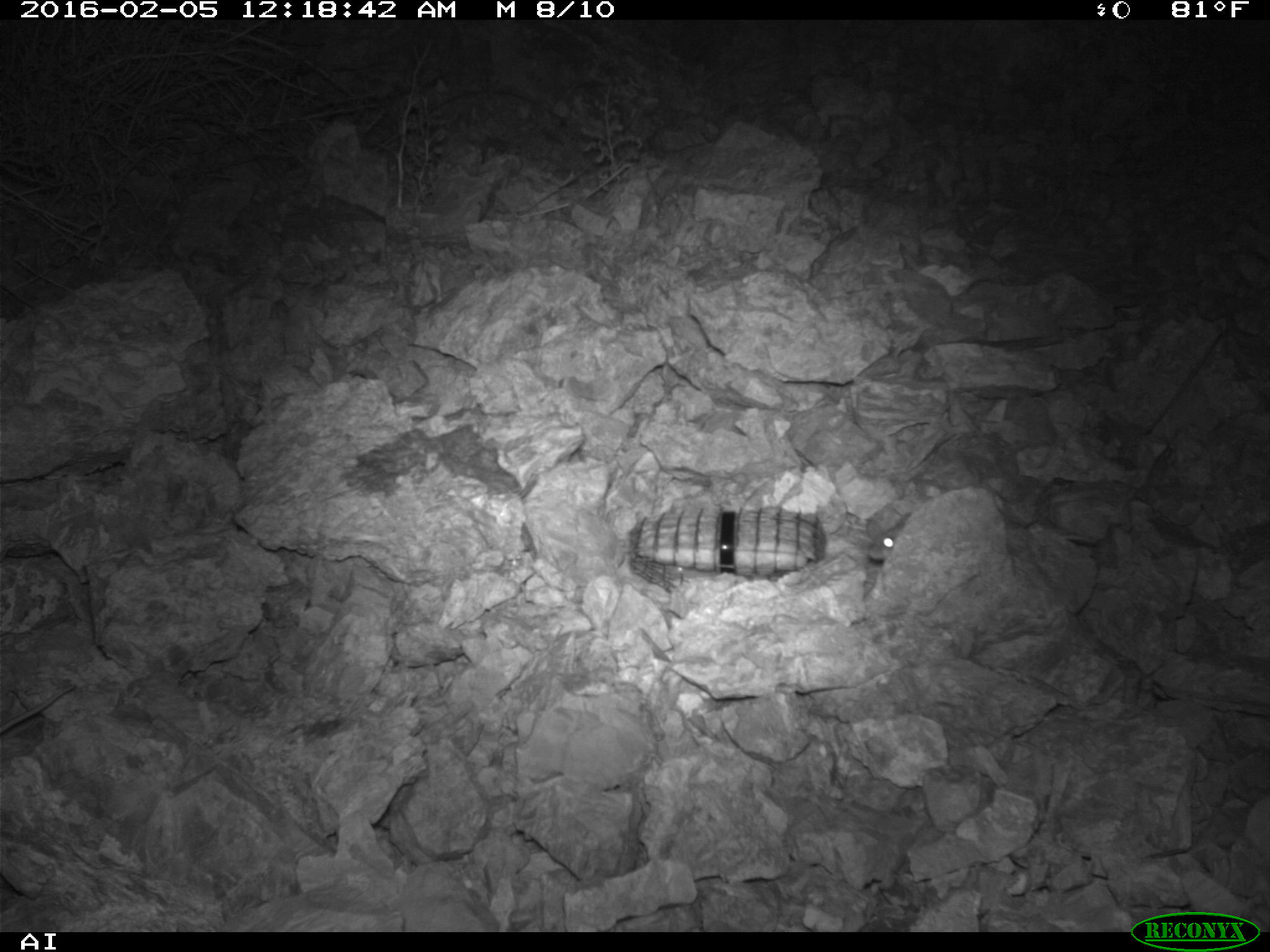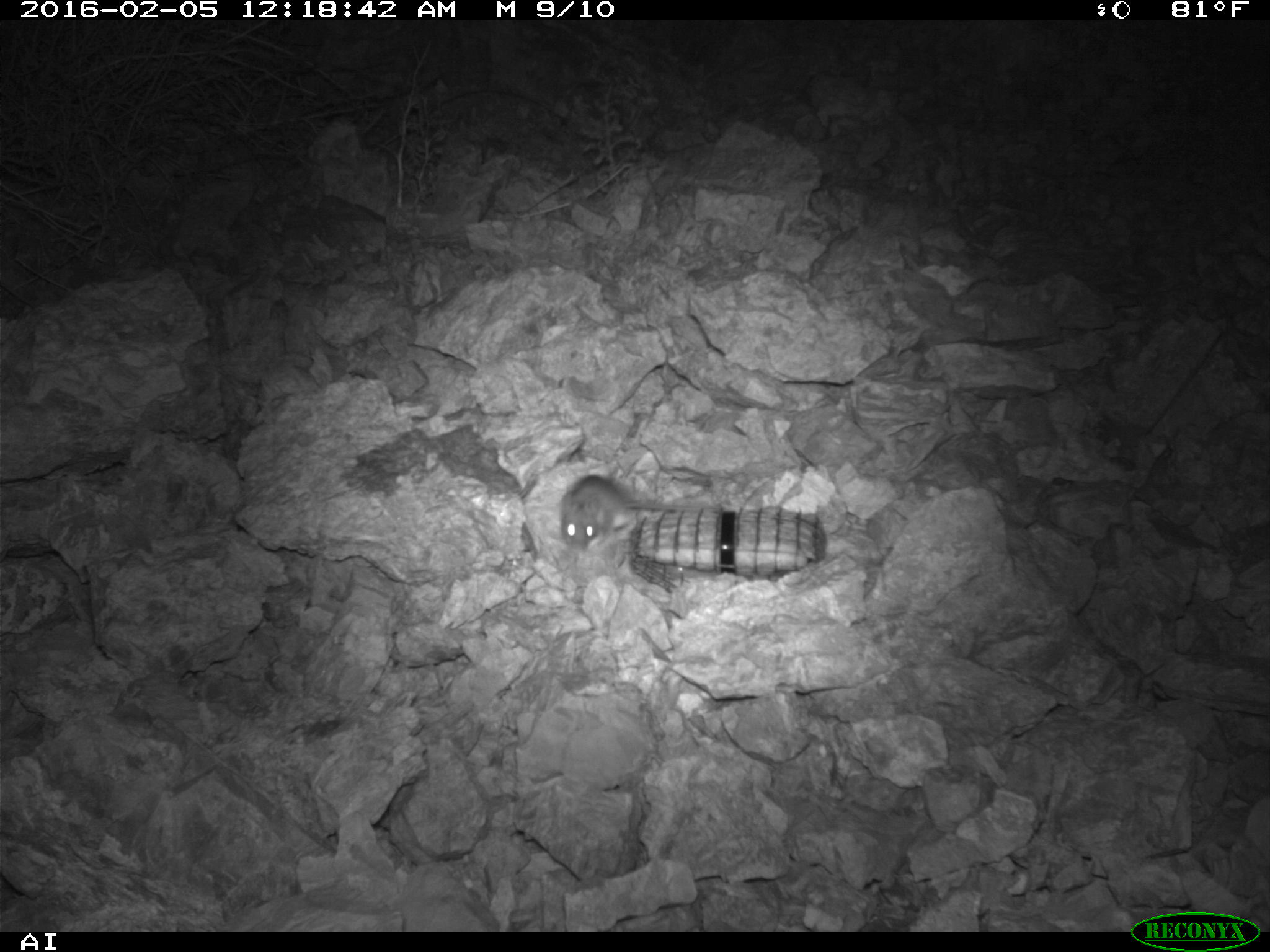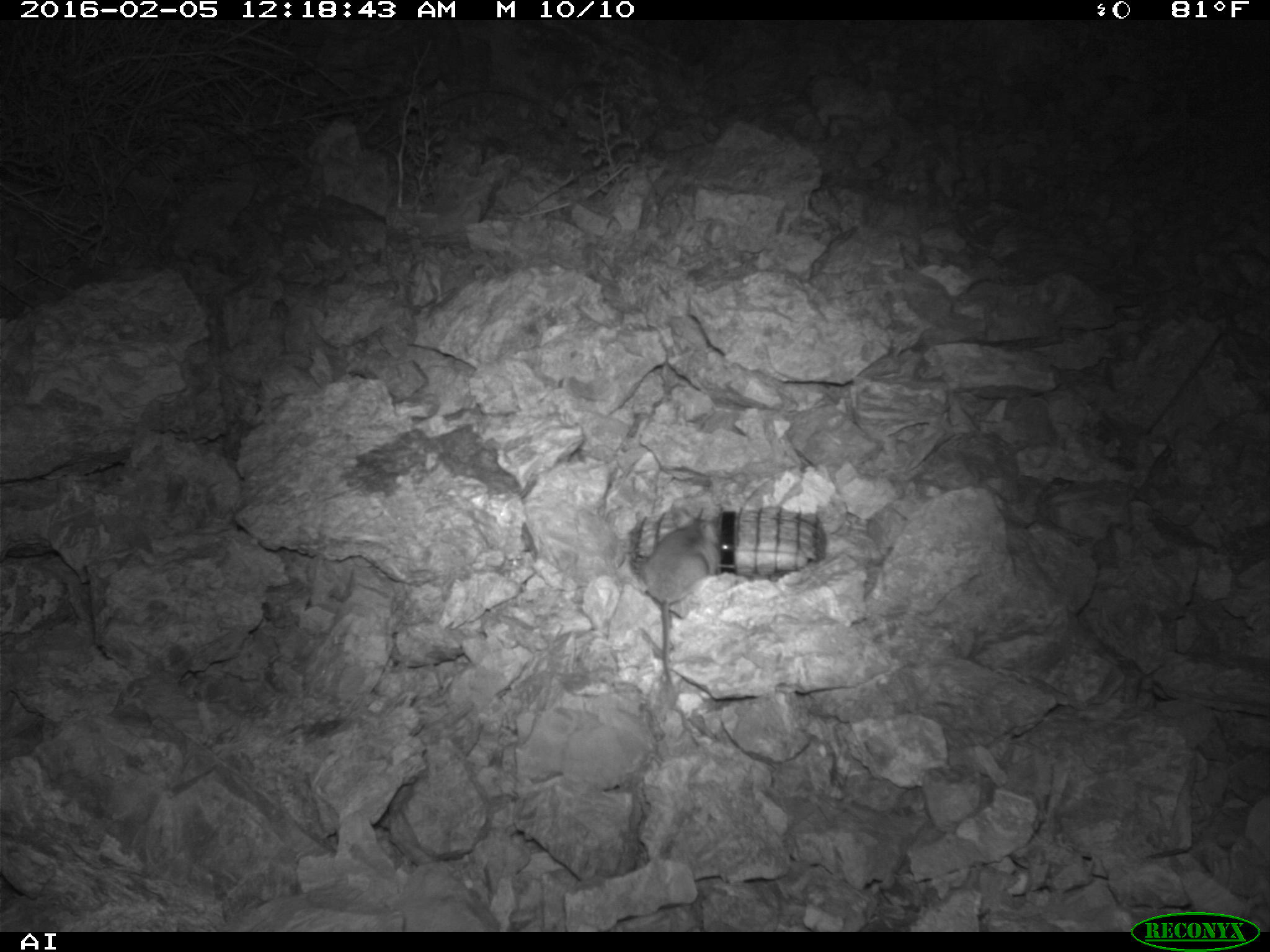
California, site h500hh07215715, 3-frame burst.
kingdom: Animalia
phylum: Chordata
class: Mammalia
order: Rodentia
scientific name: Rodentia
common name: rodent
Rodent (Rodentia).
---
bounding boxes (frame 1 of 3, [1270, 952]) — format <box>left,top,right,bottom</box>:
rodent: <box>863,504,910,561</box>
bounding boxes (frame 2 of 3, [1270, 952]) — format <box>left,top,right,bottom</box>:
rodent: <box>559,475,703,551</box>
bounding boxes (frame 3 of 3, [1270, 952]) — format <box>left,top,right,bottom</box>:
rodent: <box>641,503,721,687</box>